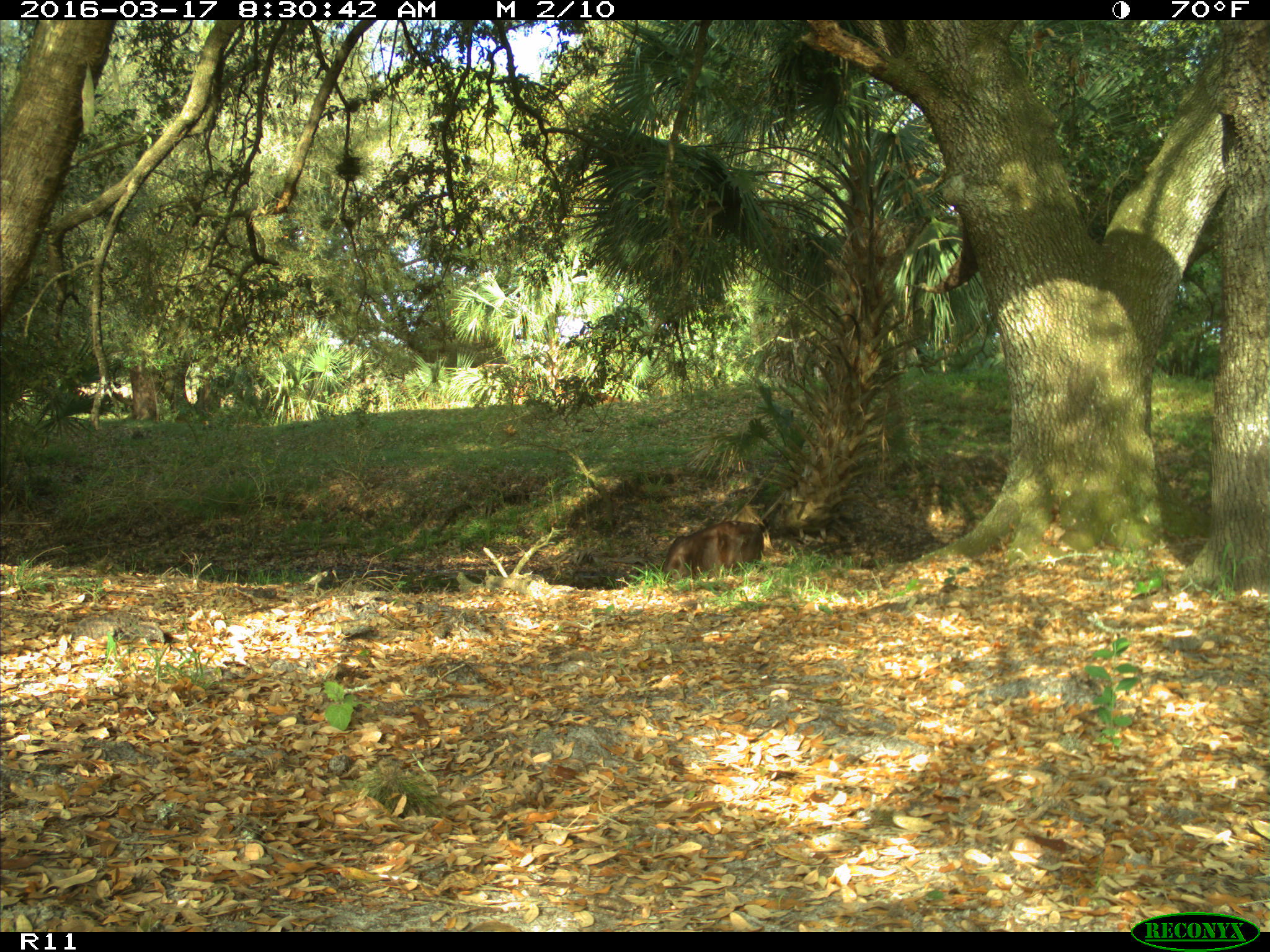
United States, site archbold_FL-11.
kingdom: Animalia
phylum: Chordata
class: Mammalia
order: Artiodactyla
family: Bovidae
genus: Bos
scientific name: Bos taurus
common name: domestic cow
Bos taurus (domestic cow).